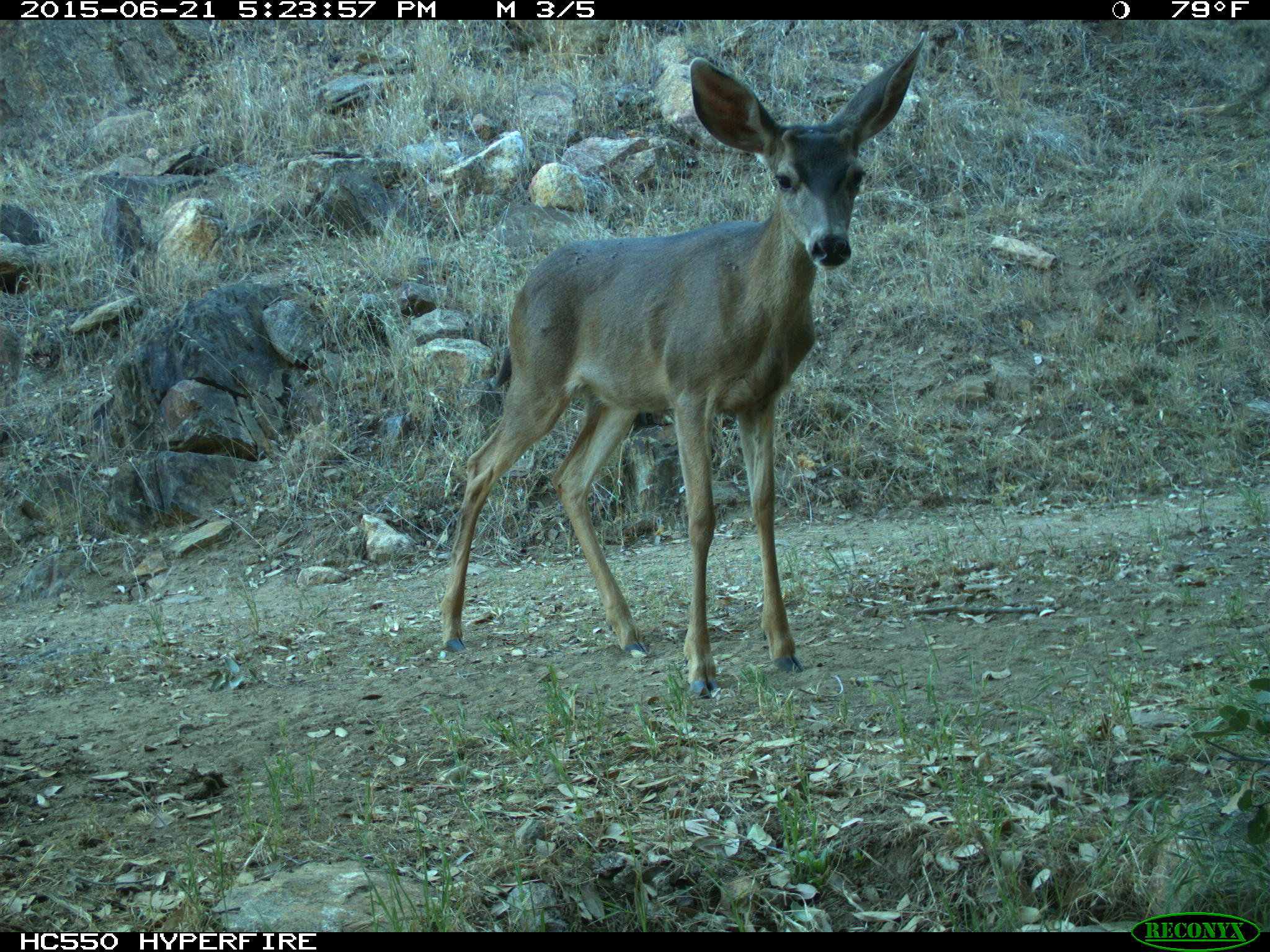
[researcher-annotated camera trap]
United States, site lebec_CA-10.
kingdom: Animalia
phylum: Chordata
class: Mammalia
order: Artiodactyla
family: Cervidae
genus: Odocoileus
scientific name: Odocoileus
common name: deer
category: unidentified deer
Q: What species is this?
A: Unidentified deer (deer) (Odocoileus).